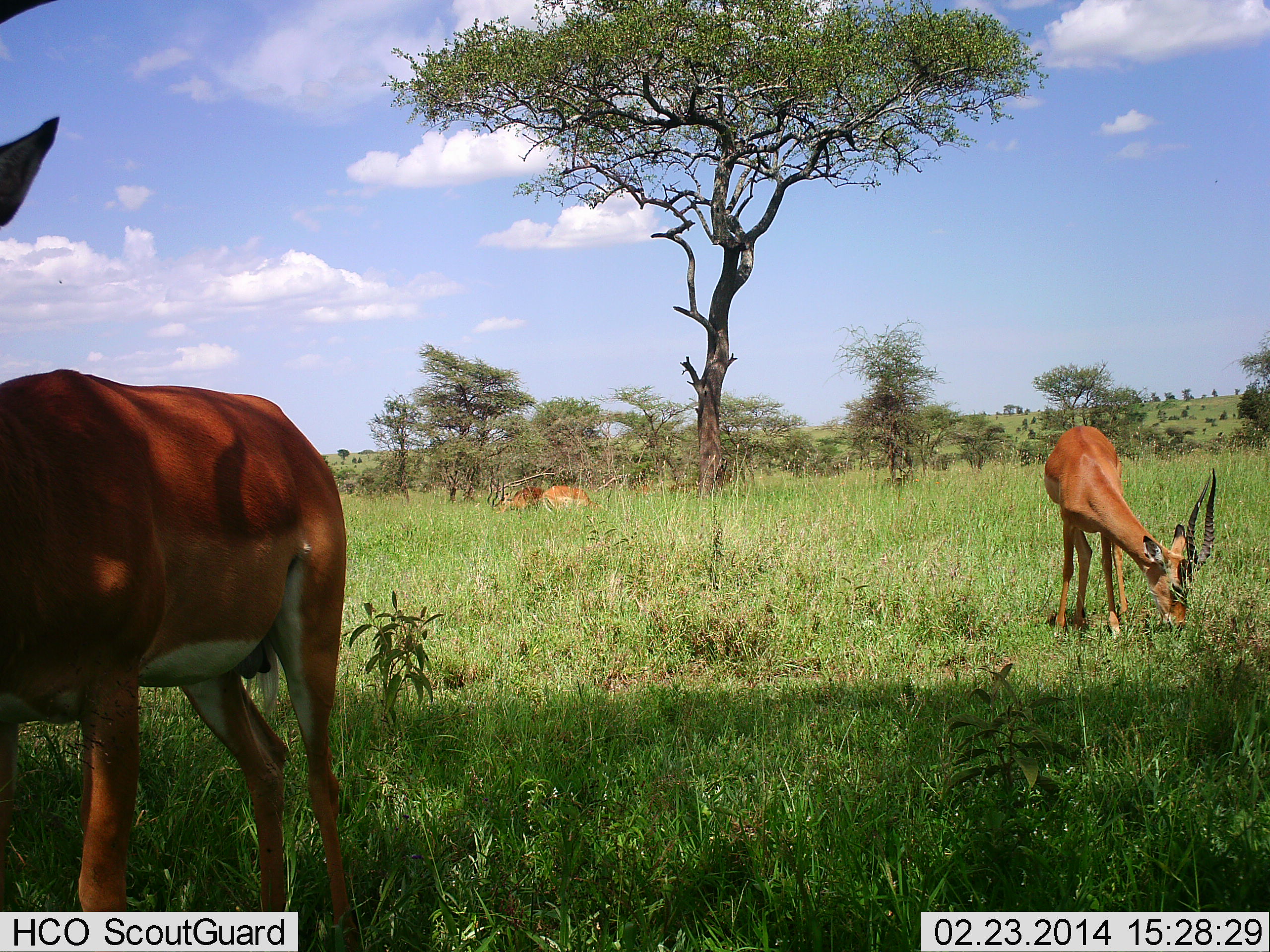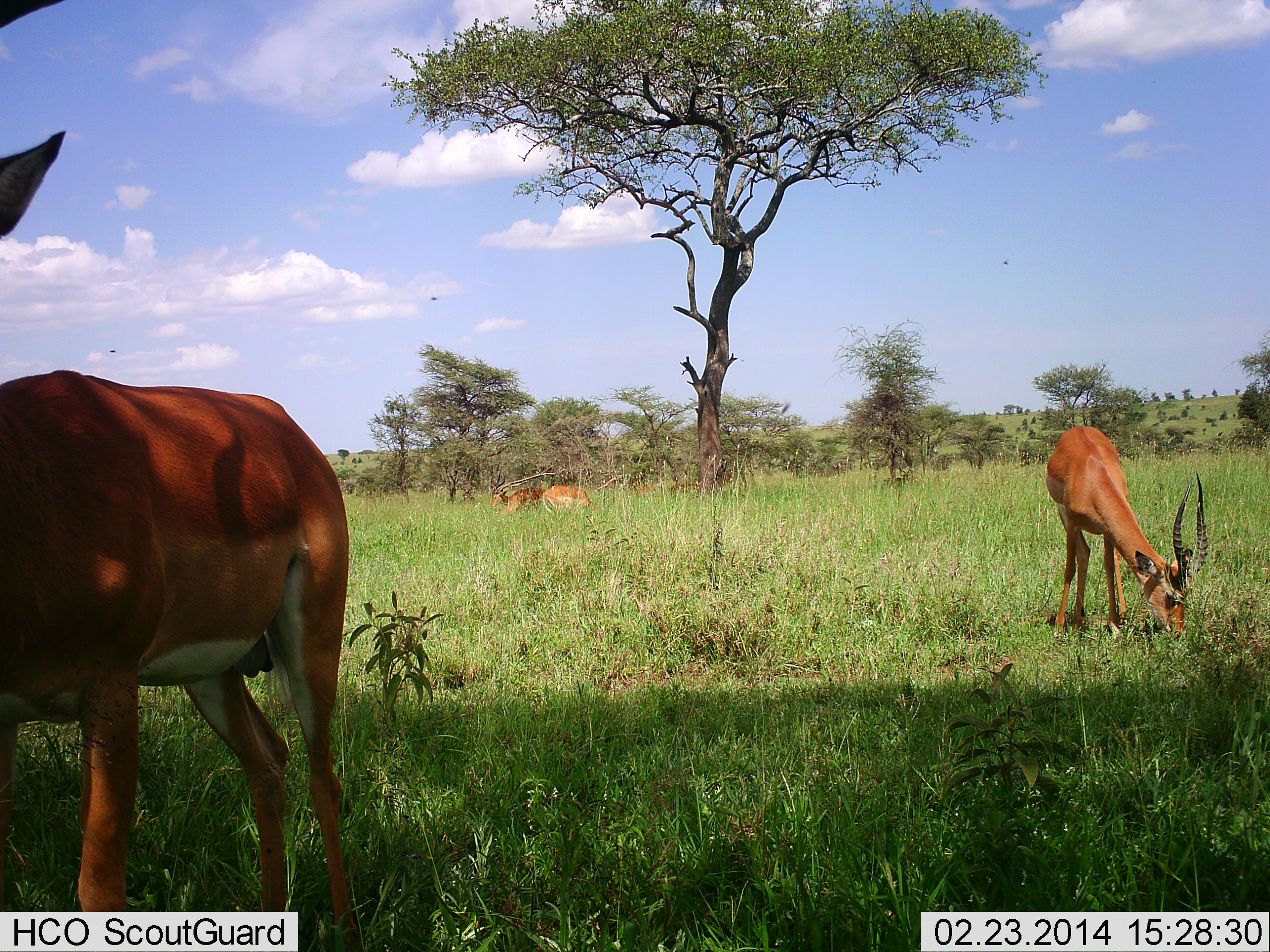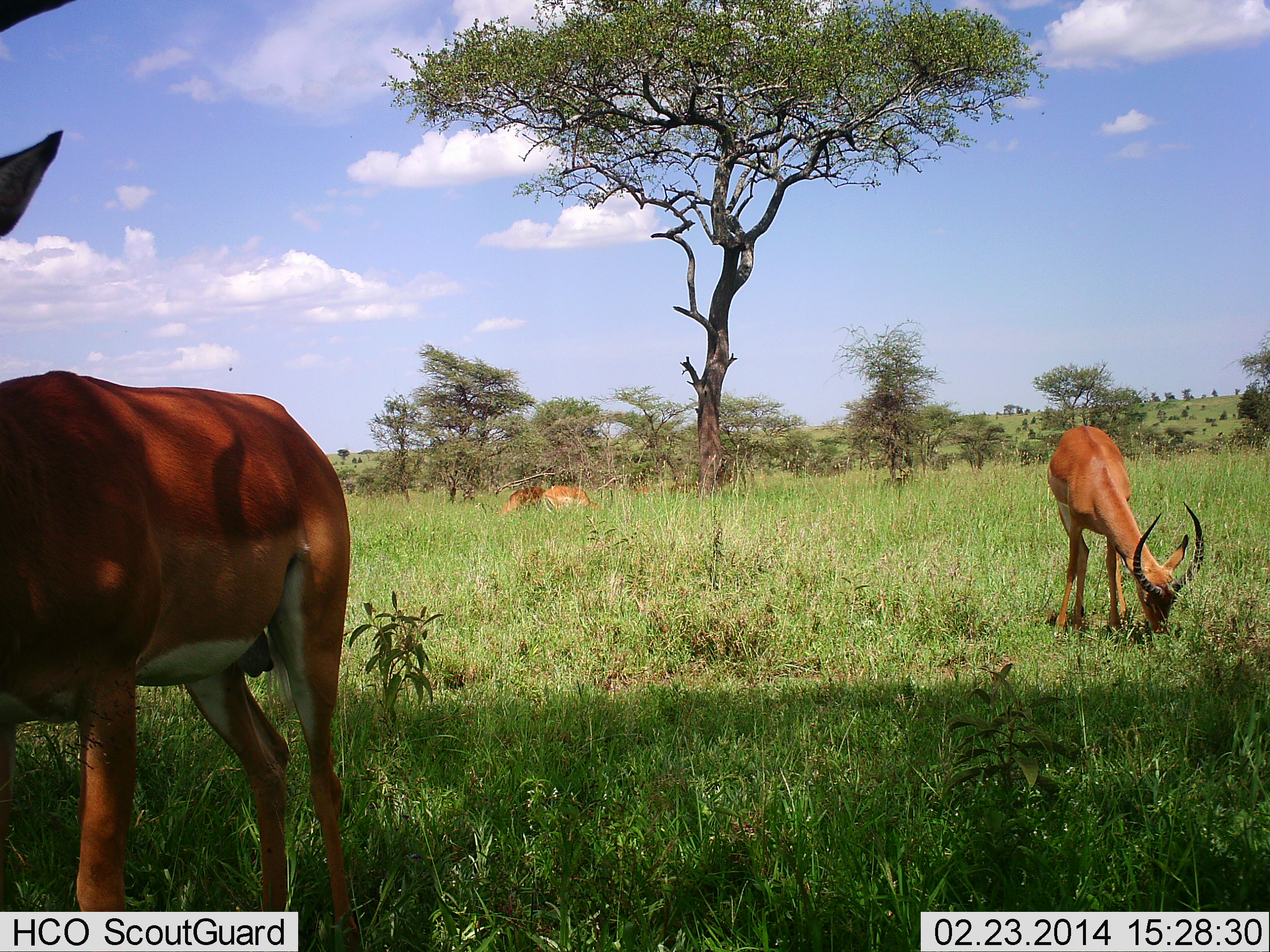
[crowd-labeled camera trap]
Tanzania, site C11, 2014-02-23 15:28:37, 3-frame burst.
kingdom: Animalia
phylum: Chordata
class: Mammalia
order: Artiodactyla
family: Bovidae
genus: Aepyceros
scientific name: Aepyceros melampus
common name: impala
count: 4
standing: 75%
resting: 0%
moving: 0%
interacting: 0%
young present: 0%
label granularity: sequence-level